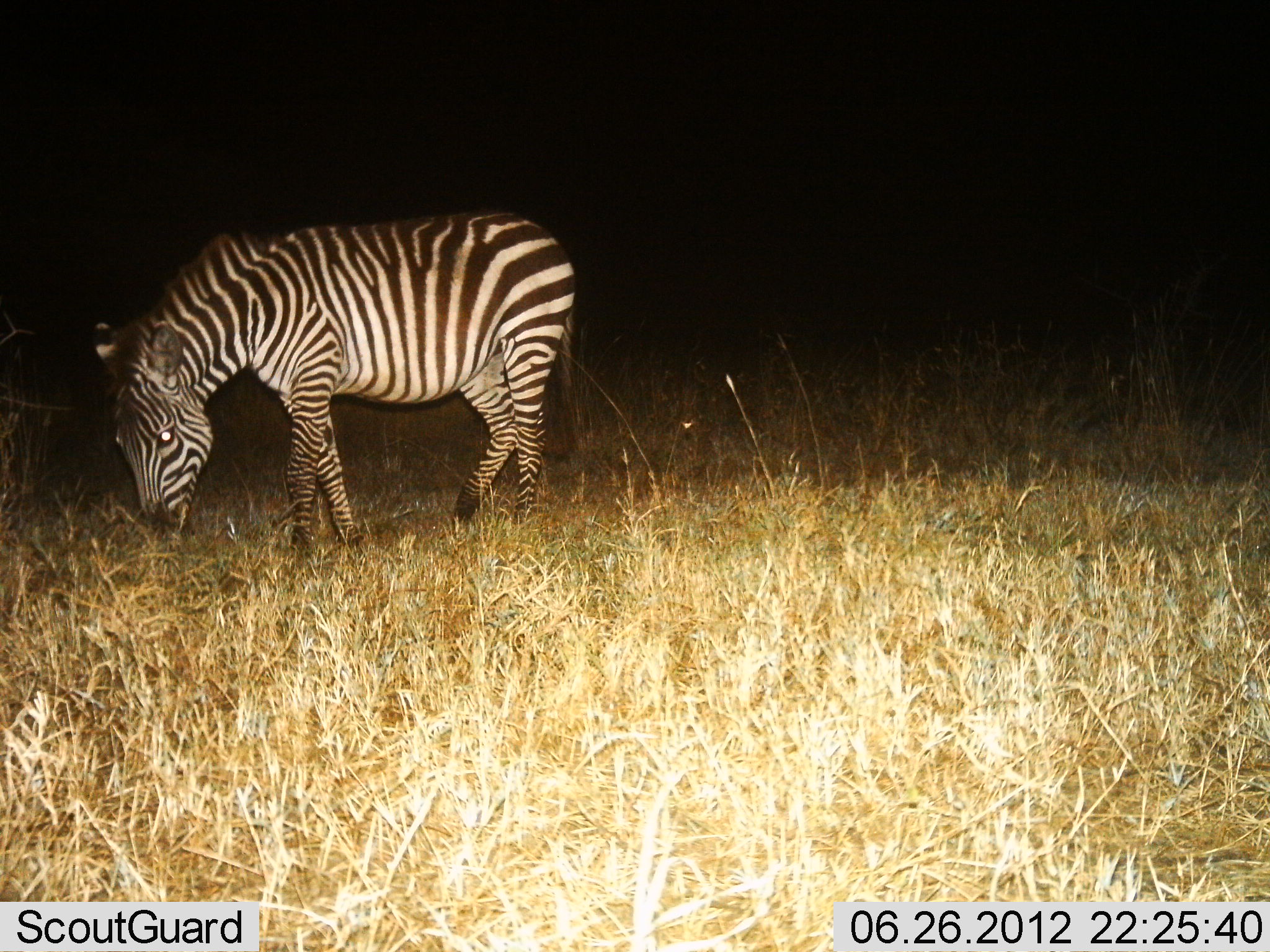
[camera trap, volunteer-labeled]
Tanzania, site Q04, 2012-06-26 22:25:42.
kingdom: Animalia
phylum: Chordata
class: Mammalia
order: Perissodactyla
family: Equidae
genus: Equus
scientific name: Equus quagga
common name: plains zebra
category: zebra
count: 1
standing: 40%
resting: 0%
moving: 0%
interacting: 0%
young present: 0%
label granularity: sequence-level